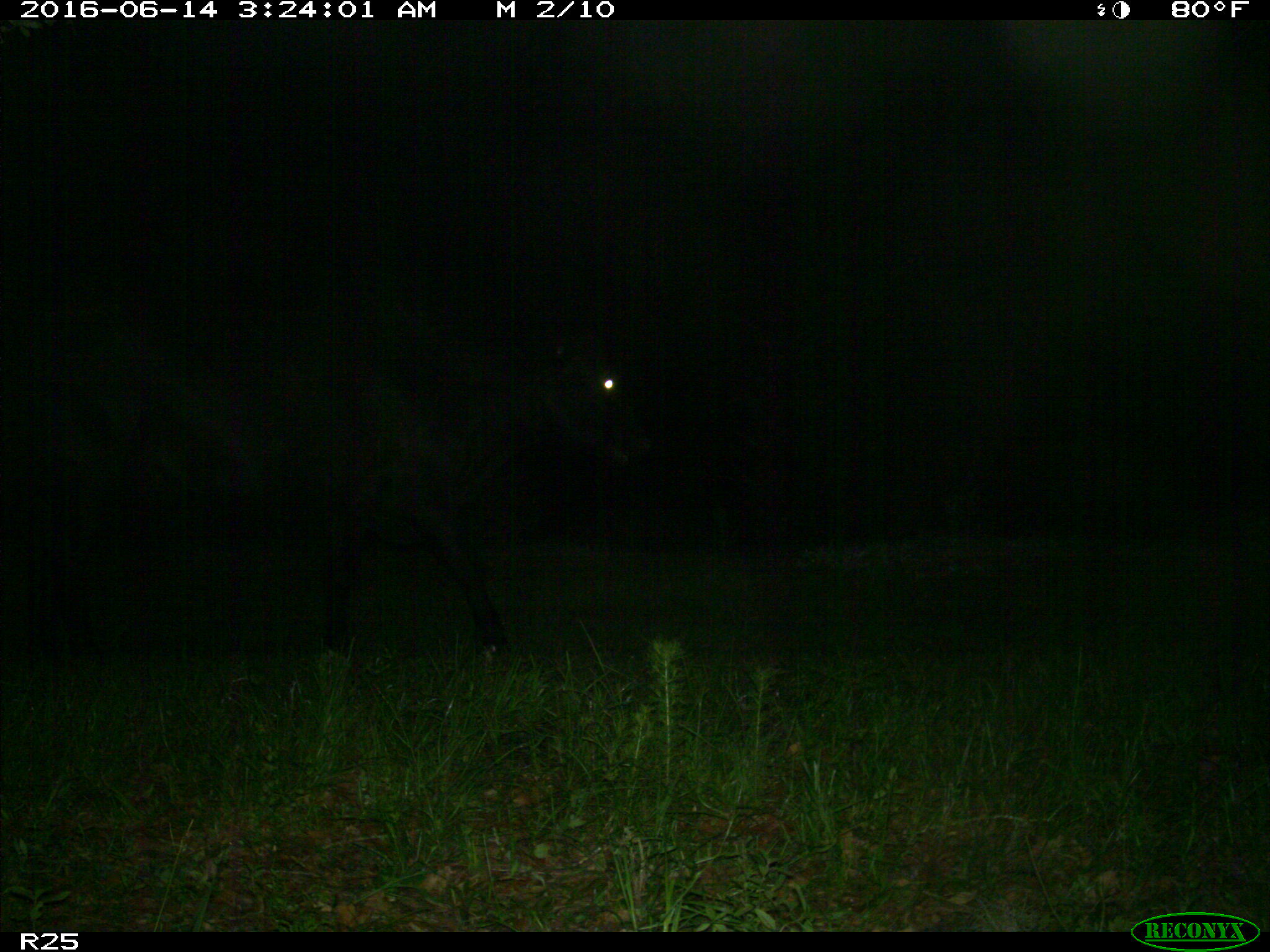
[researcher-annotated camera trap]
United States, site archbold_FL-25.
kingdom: Animalia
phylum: Chordata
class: Mammalia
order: Artiodactyla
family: Bovidae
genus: Bos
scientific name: Bos taurus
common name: domestic cow